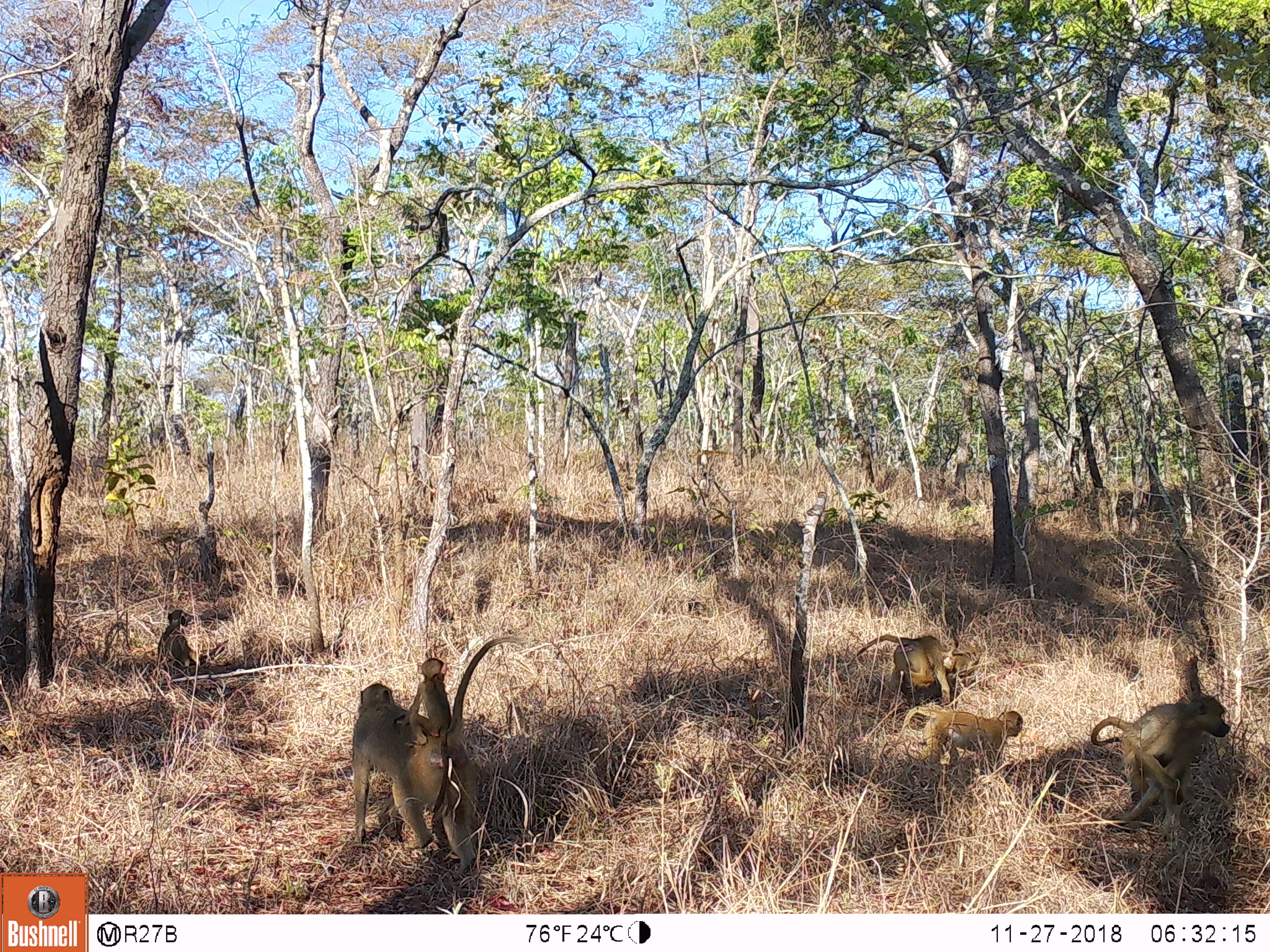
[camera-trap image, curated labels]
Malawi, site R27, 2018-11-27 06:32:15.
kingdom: Animalia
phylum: Chordata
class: Mammalia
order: Primates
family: Cercopithecidae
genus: Papio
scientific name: Papio cynocephalus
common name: yellow baboon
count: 6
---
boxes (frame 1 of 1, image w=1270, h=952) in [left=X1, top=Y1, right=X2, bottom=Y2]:
yellow baboon: [left=332, top=628, right=541, bottom=873]; [left=1076, top=672, right=1238, bottom=822]; [left=830, top=620, right=980, bottom=692]; [left=894, top=701, right=1034, bottom=777]; [left=153, top=591, right=224, bottom=679]; [left=405, top=642, right=467, bottom=735]